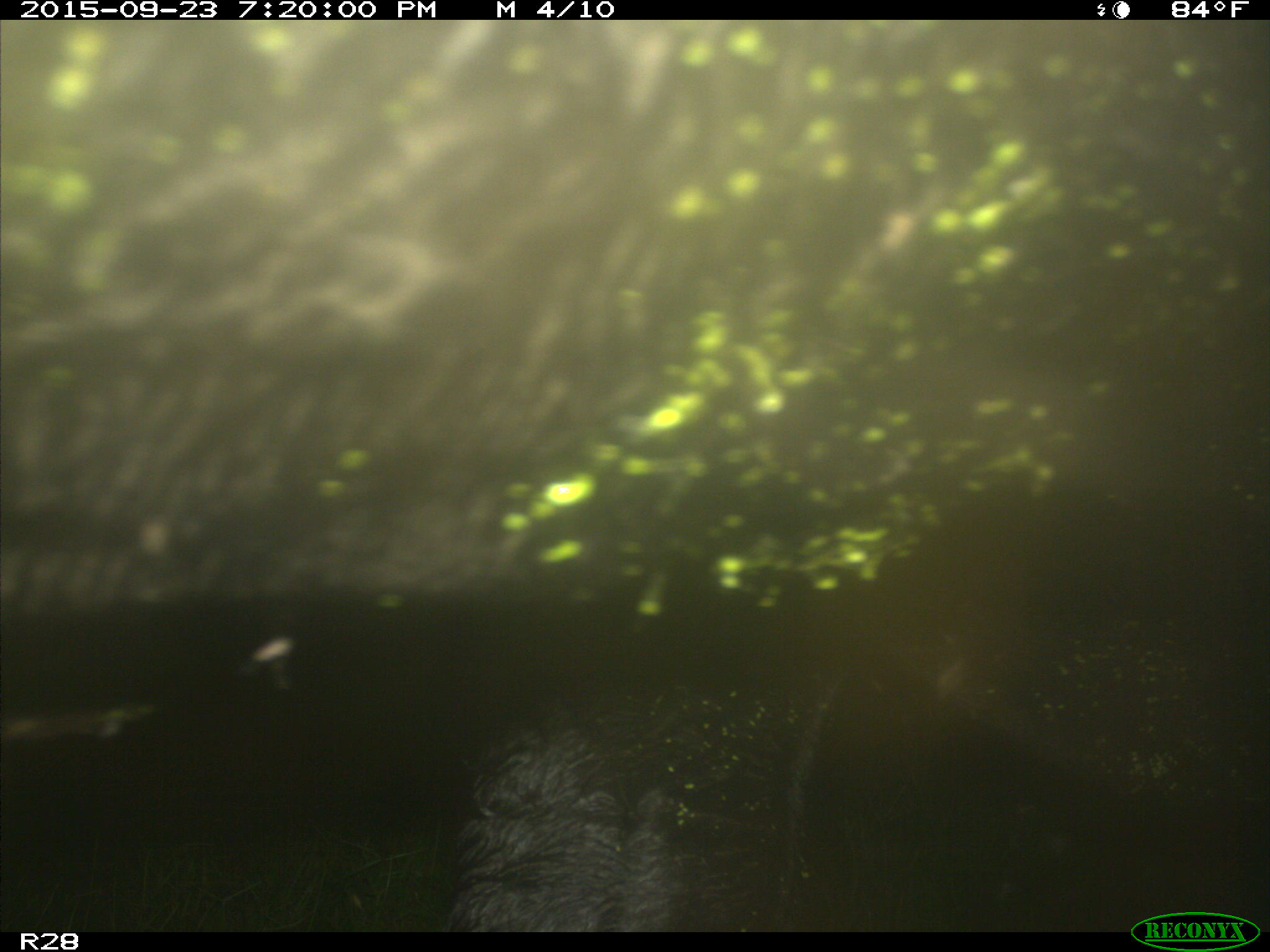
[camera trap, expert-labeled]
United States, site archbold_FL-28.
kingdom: Animalia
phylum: Chordata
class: Mammalia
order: Artiodactyla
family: Bovidae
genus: Bos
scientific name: Bos taurus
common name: domestic cow